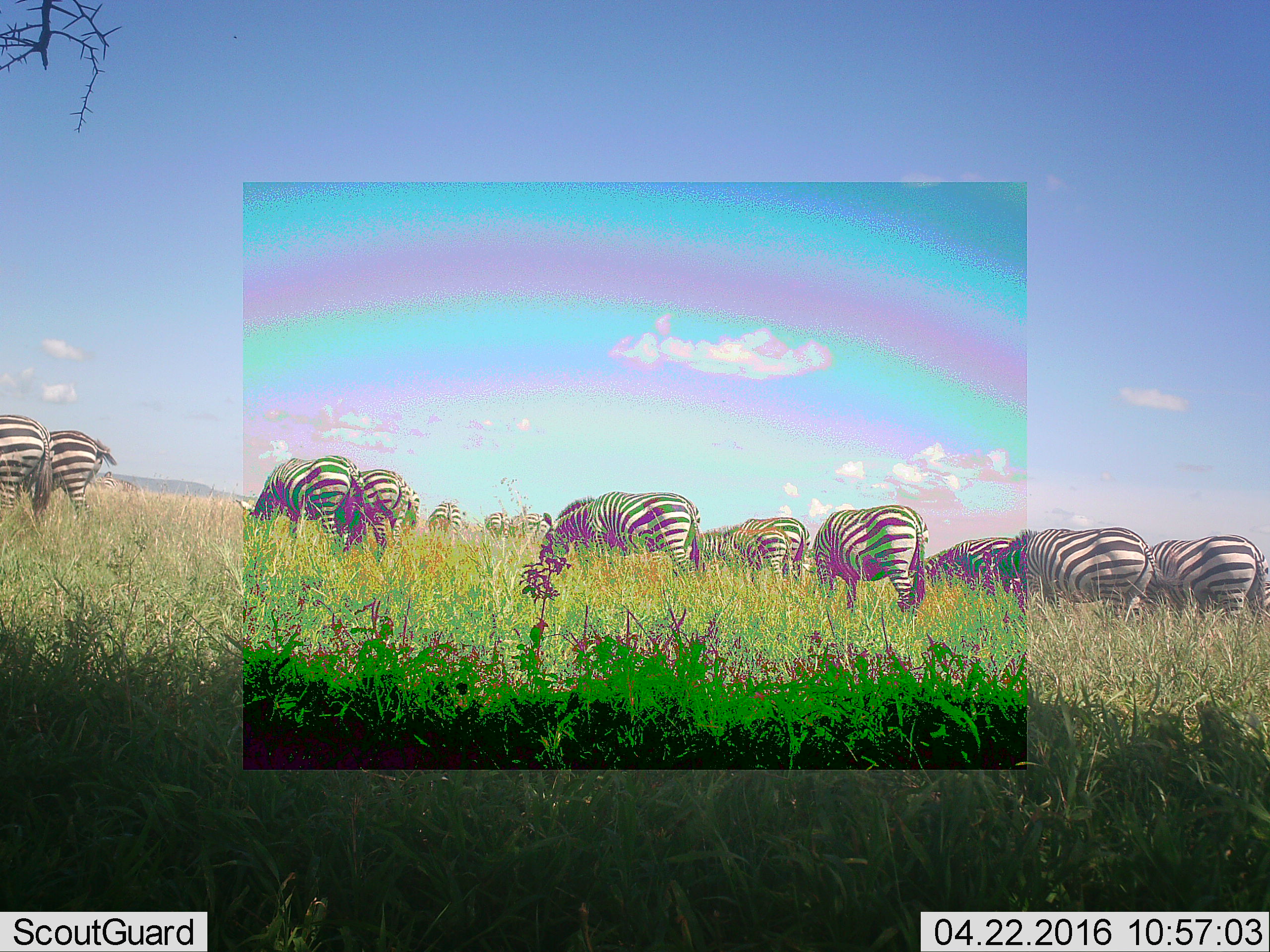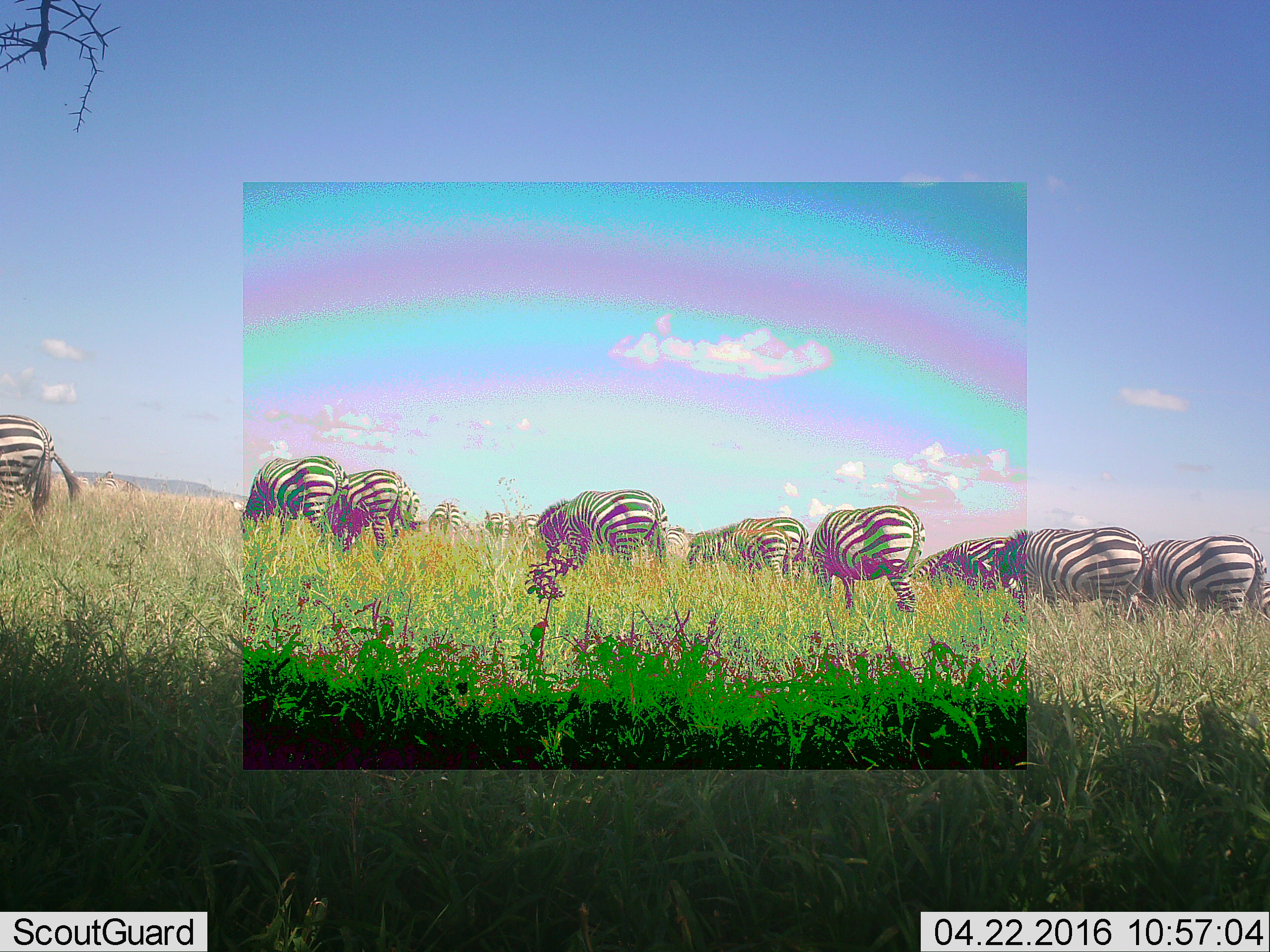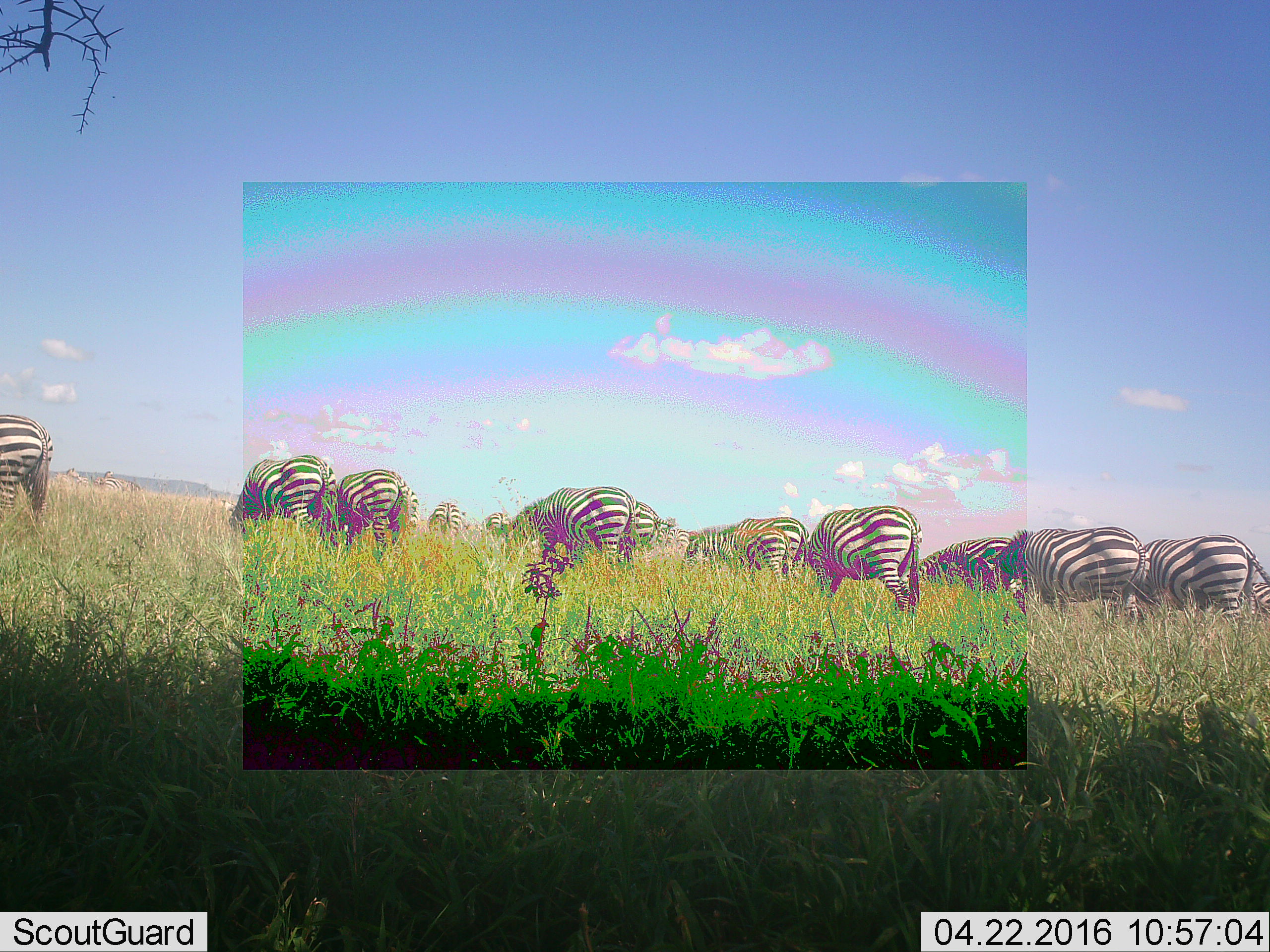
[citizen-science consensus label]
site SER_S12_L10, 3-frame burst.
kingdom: Animalia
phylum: Chordata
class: Mammalia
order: Perissodactyla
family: Equidae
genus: Equus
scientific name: Equus quagga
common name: plains zebra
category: zebraplains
Zebraplains (plains zebra) (Equus quagga), count 11-50. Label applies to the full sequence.